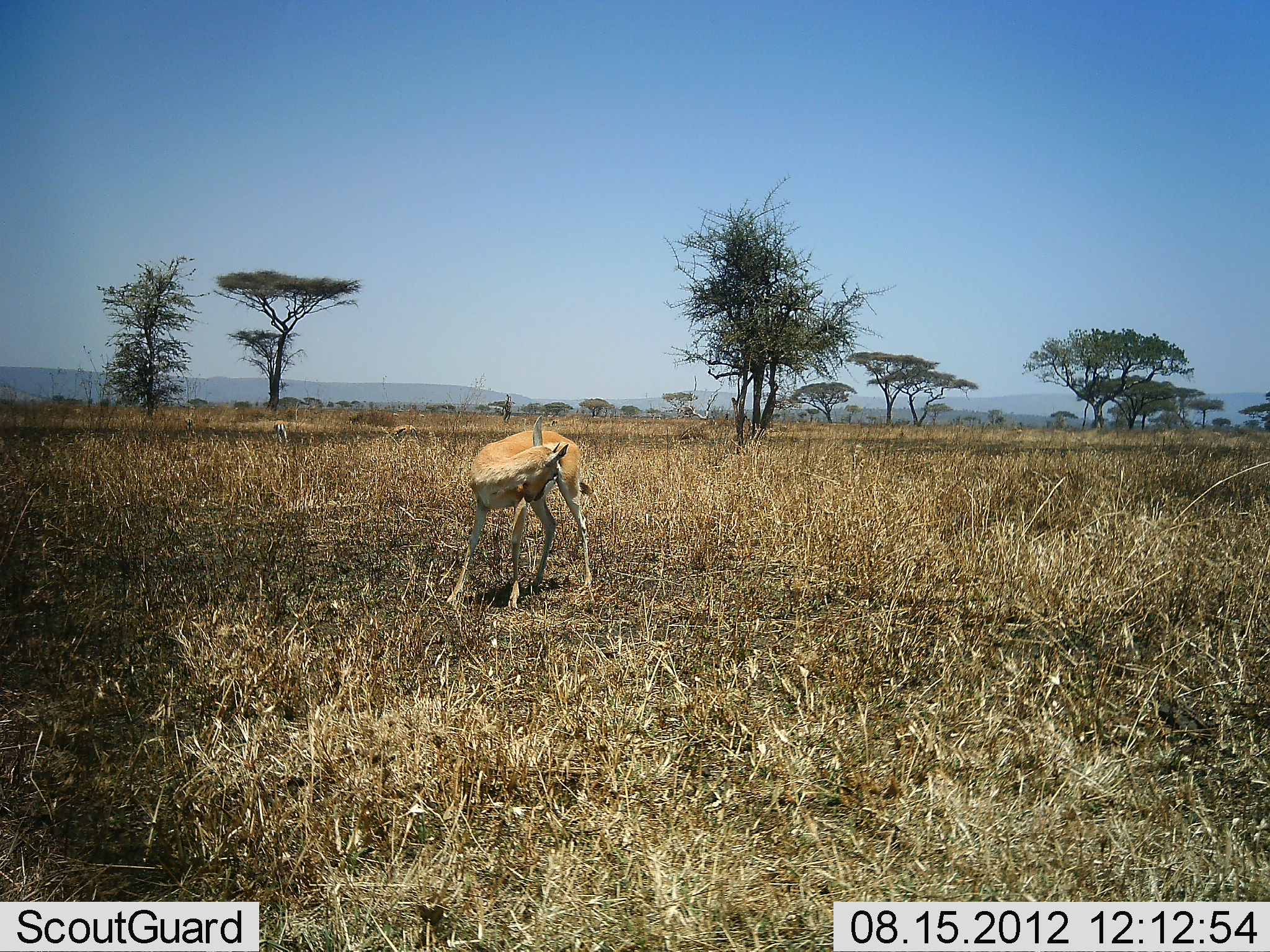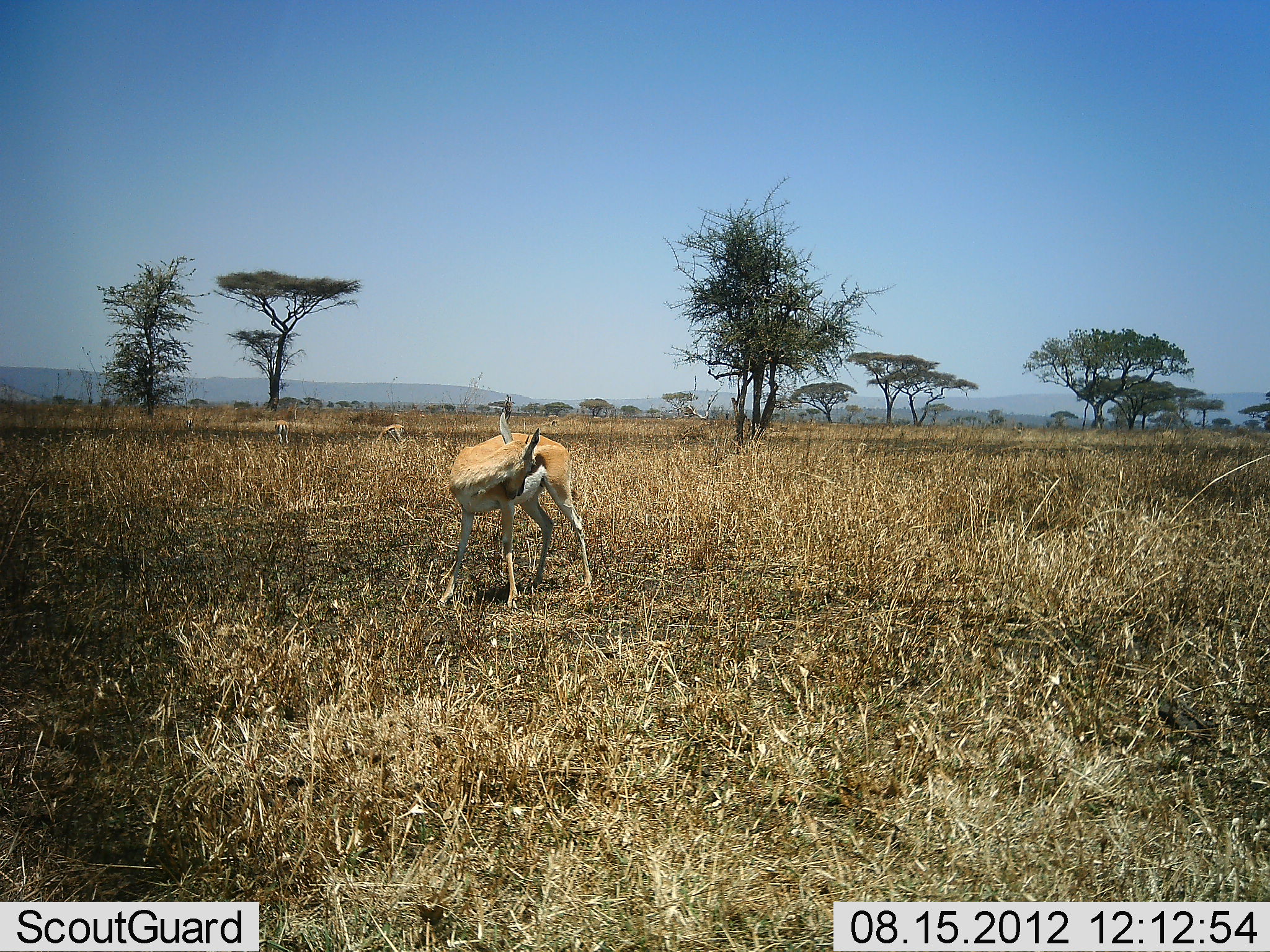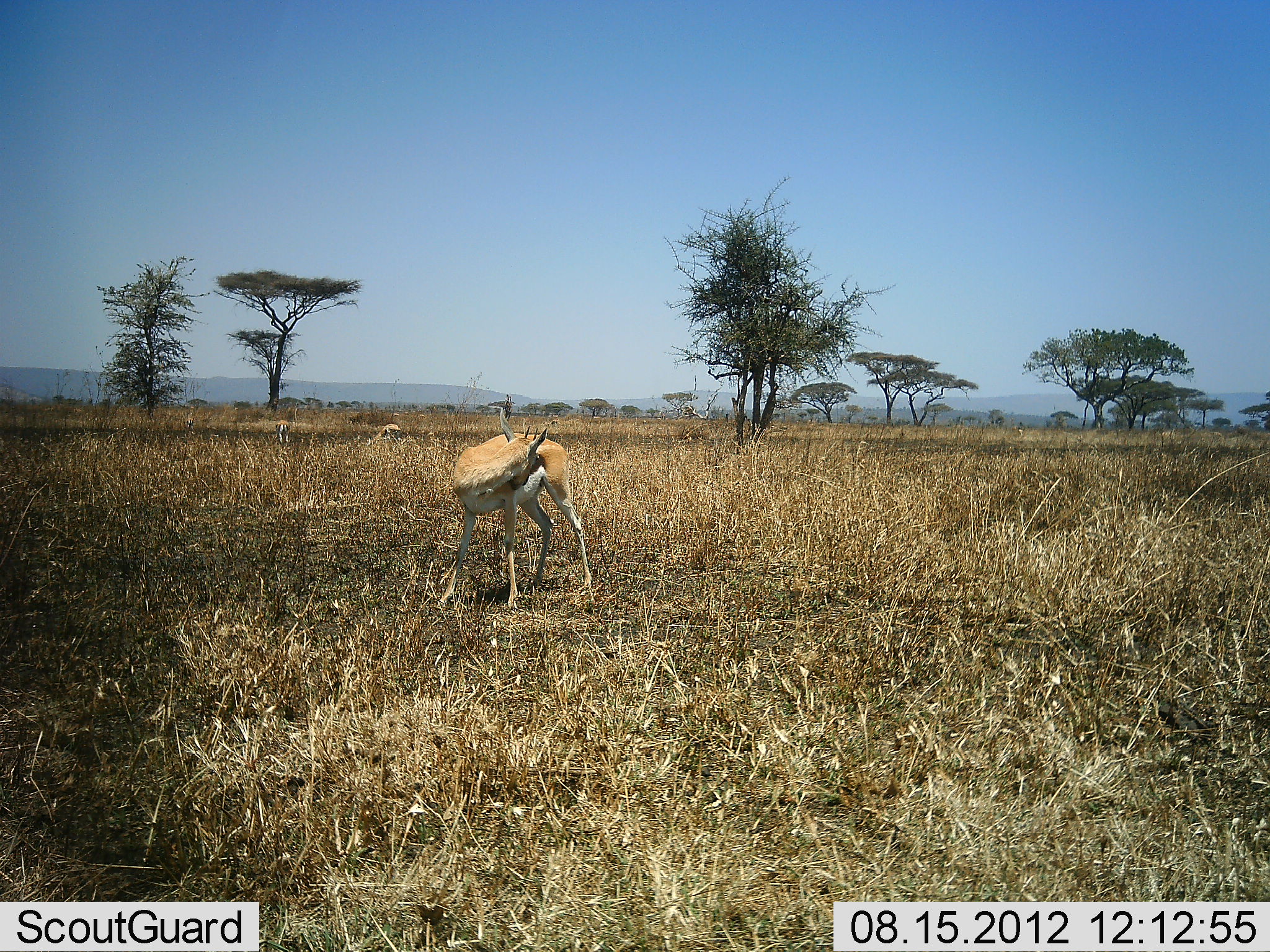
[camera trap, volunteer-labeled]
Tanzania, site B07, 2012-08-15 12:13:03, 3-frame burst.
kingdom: Animalia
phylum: Chordata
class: Mammalia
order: Artiodactyla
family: Bovidae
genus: Eudorcas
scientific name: Eudorcas thomsonii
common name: thomson's gazelle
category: gazellethomsons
Gazellethomsons (thomson's gazelle) (Eudorcas thomsonii), count 1. Behavior (volunteer vote fractions): standing 100%, resting 0%, moving 0%, interacting 0%. Young present (vote fraction): 0%. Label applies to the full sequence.